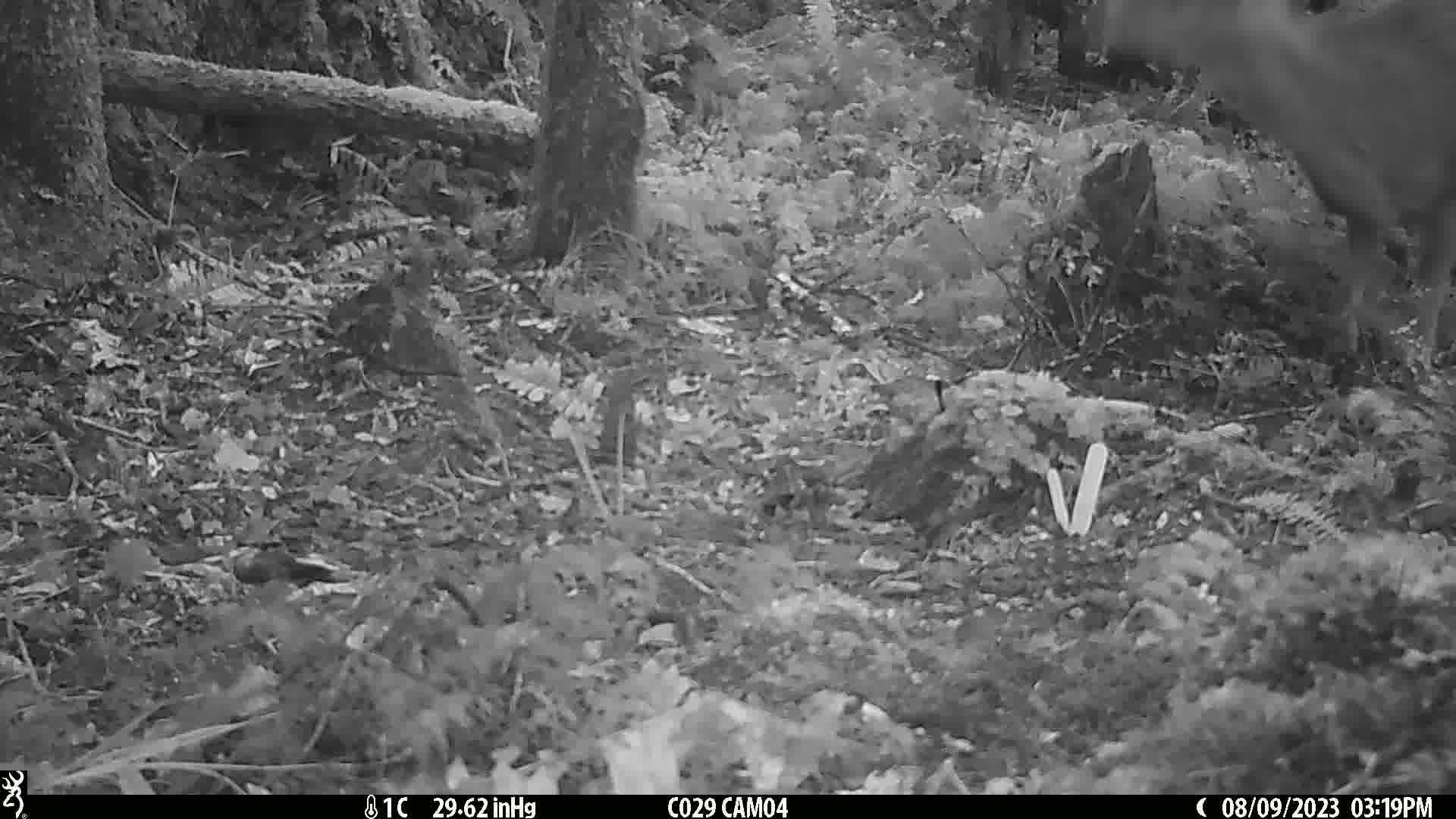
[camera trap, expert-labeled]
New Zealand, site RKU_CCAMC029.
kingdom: Animalia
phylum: Chordata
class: Mammalia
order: Artiodactyla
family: Cervidae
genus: Odocoileus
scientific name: Odocoileus virginianus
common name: white-tailed deer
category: white tailed deer